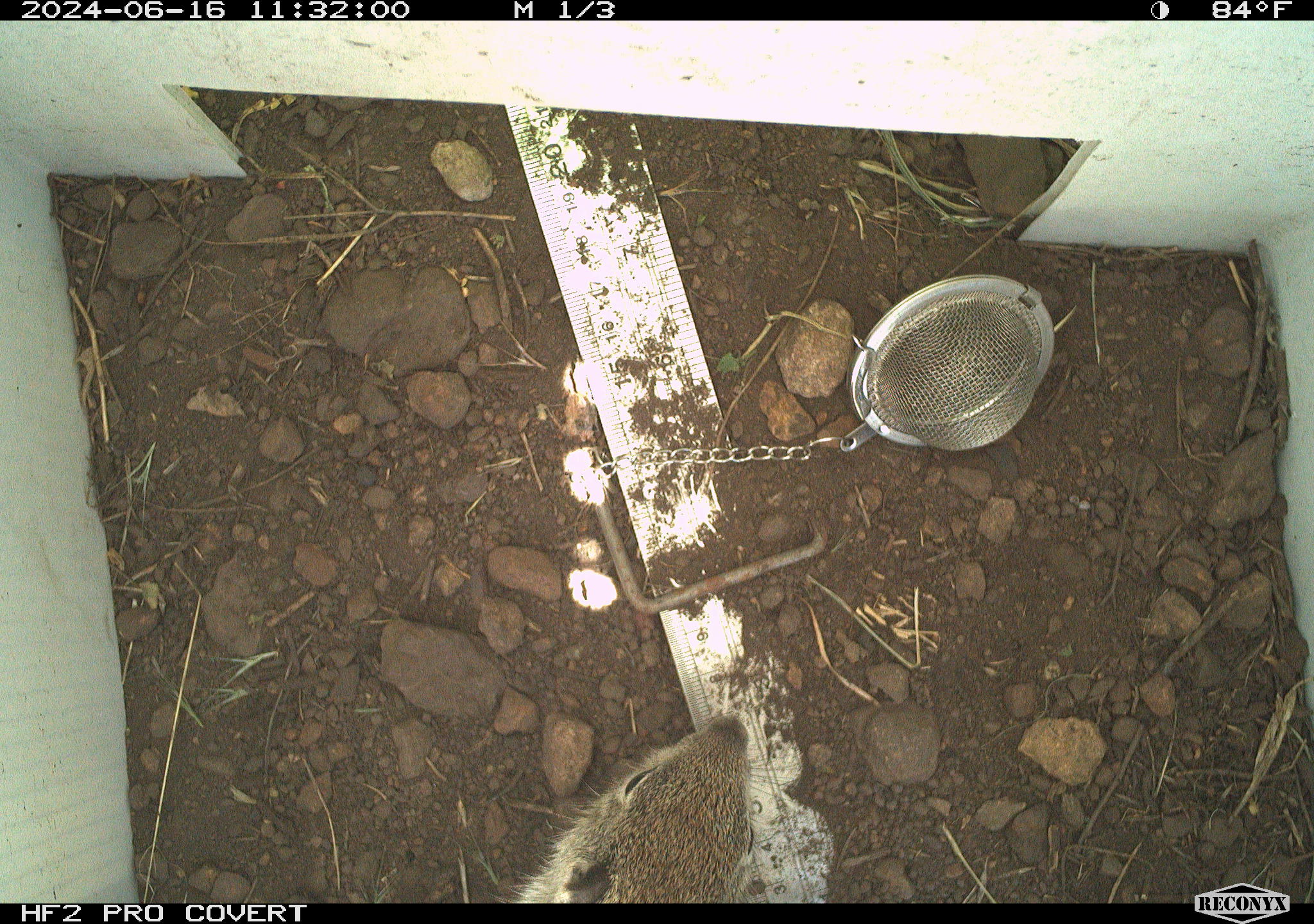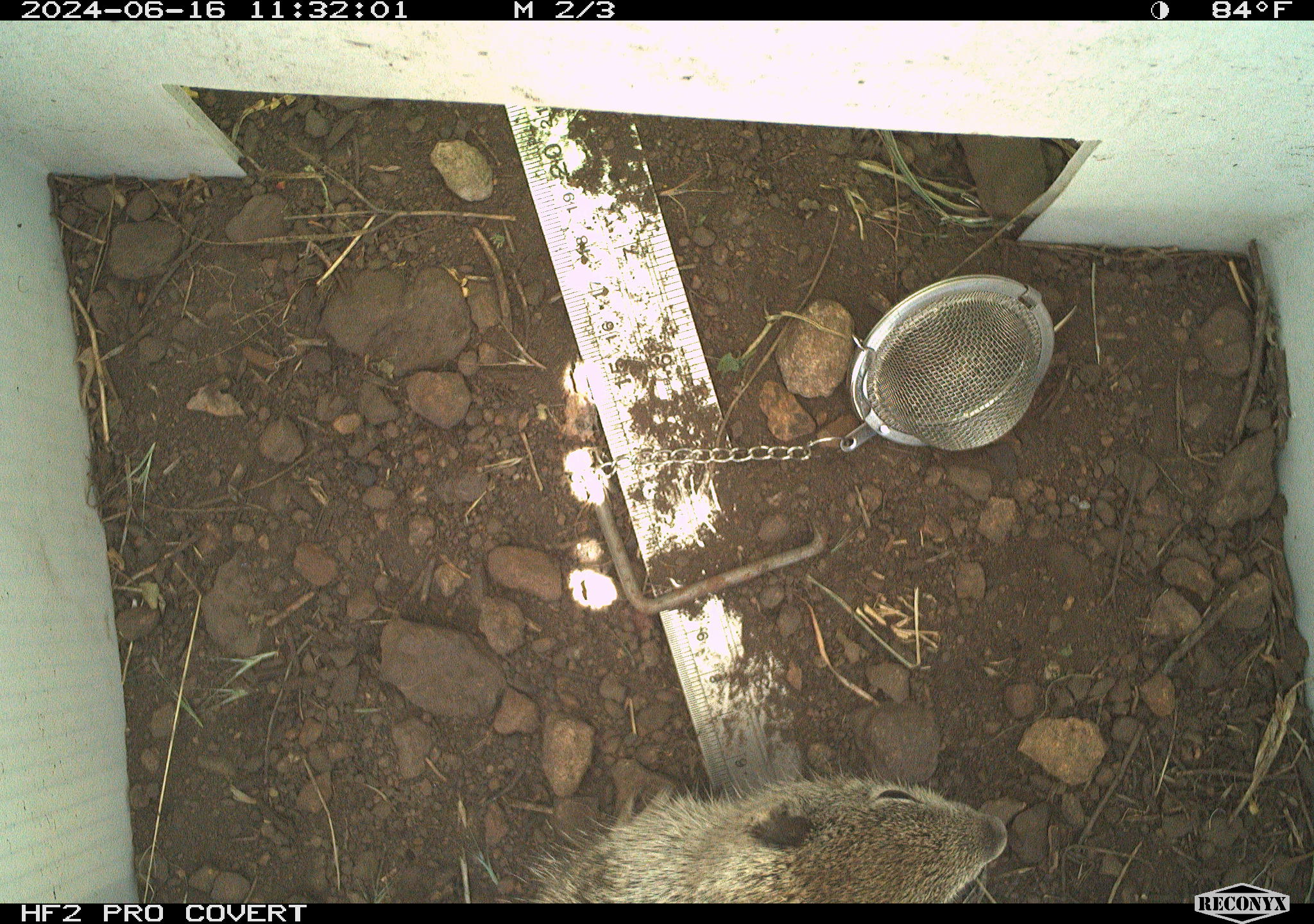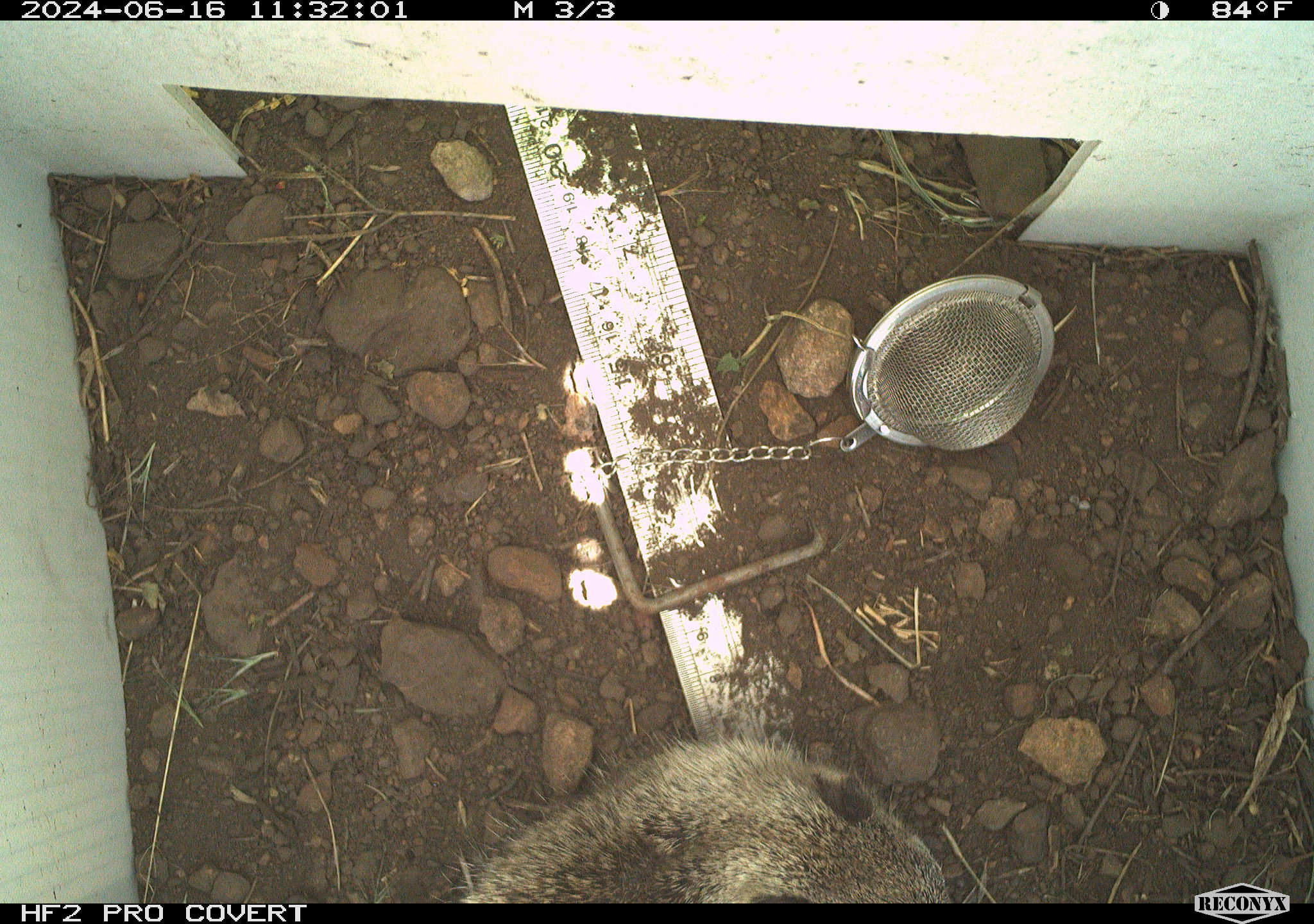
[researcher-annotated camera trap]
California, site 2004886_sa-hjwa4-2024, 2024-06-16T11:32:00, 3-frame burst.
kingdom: Animalia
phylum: Chordata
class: Mammalia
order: Rodentia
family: Sciuridae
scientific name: Sciuridae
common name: squirrels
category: sciuridae family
Sciuridae family (squirrels) (Sciuridae).